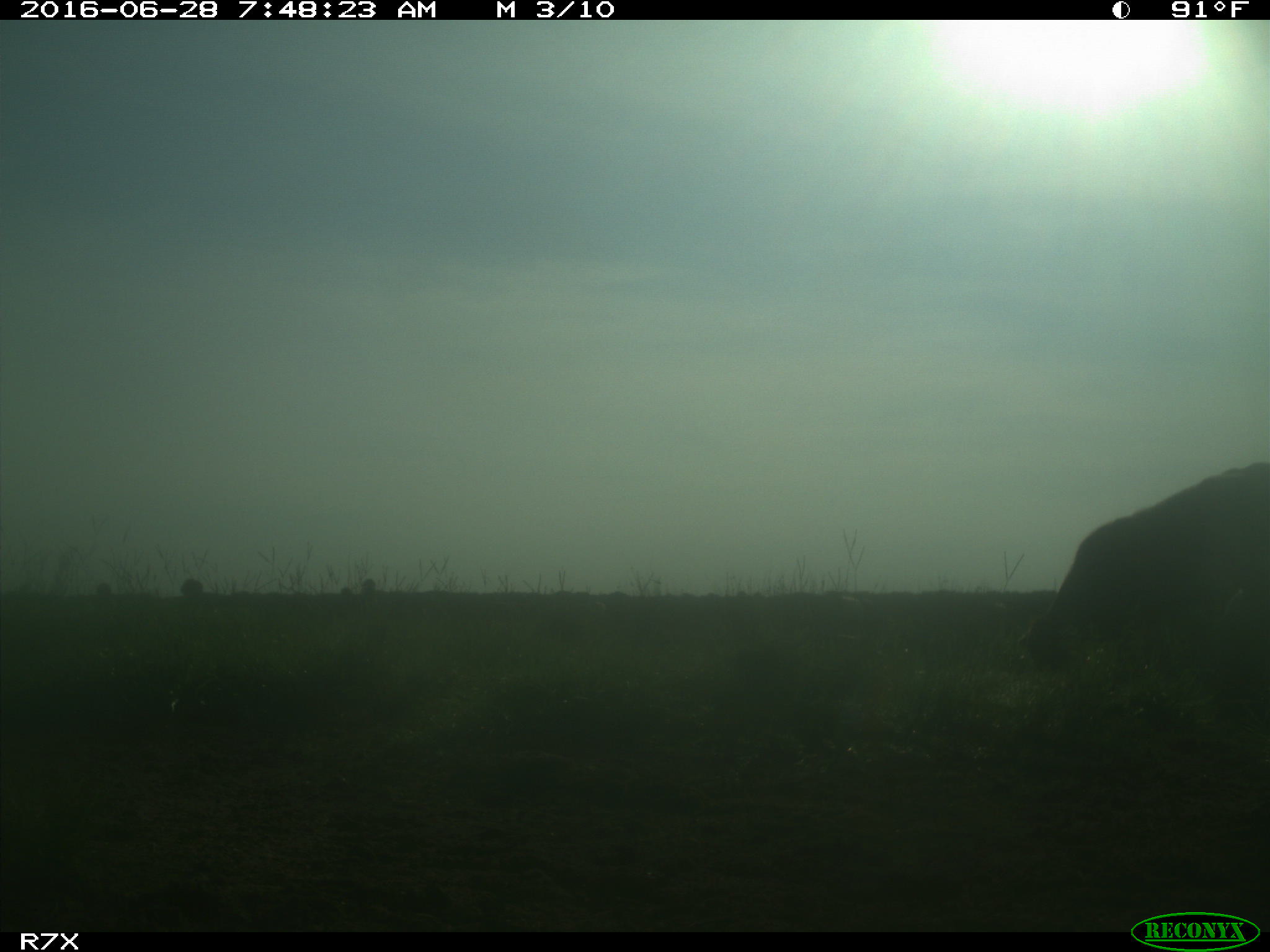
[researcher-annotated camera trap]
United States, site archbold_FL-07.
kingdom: Animalia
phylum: Chordata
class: Mammalia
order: Artiodactyla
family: Bovidae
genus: Bos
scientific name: Bos taurus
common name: domestic cow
Bos taurus (domestic cow).